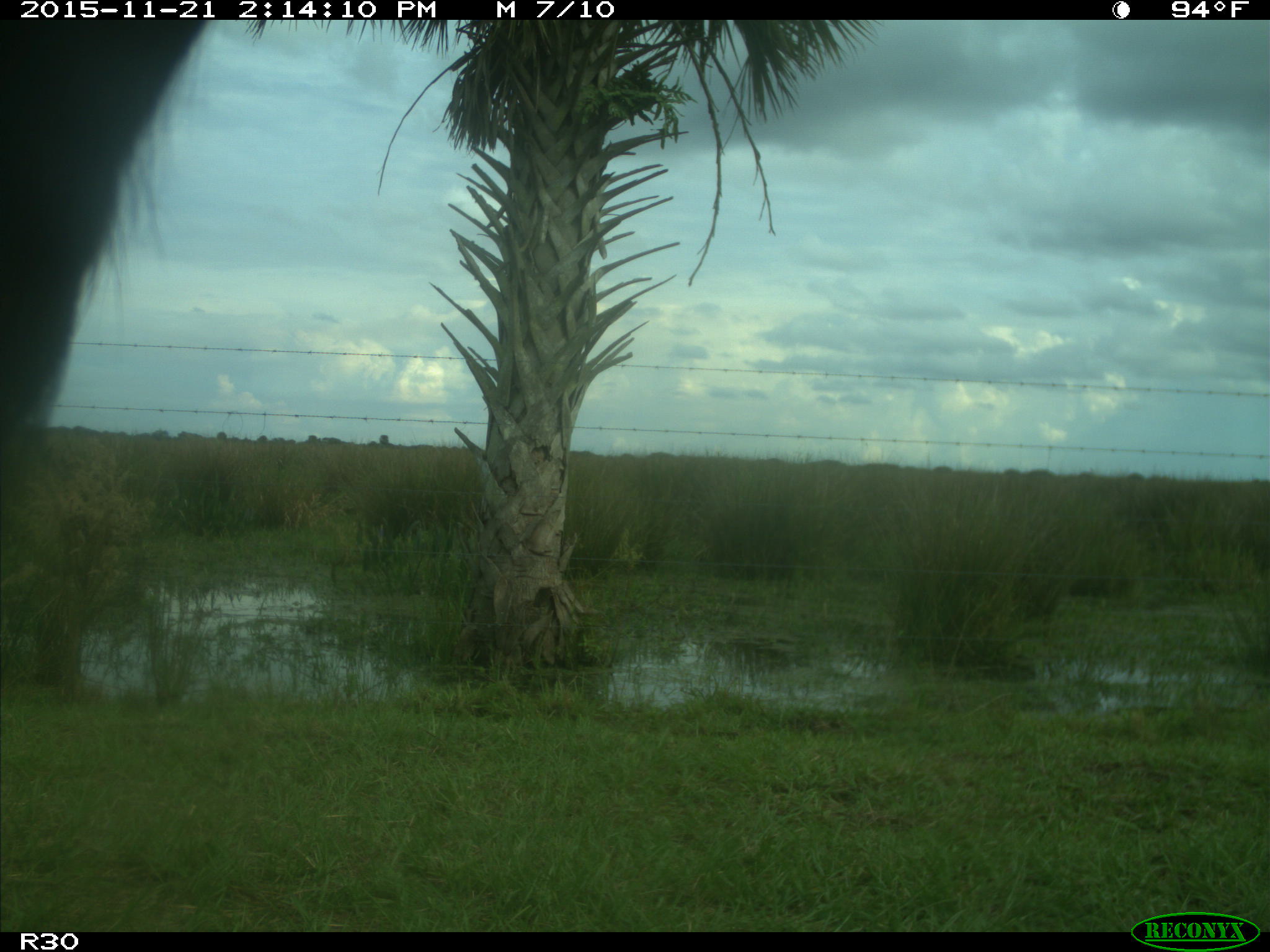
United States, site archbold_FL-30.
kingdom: Animalia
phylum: Chordata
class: Mammalia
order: Artiodactyla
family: Bovidae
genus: Bos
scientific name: Bos taurus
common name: domestic cow